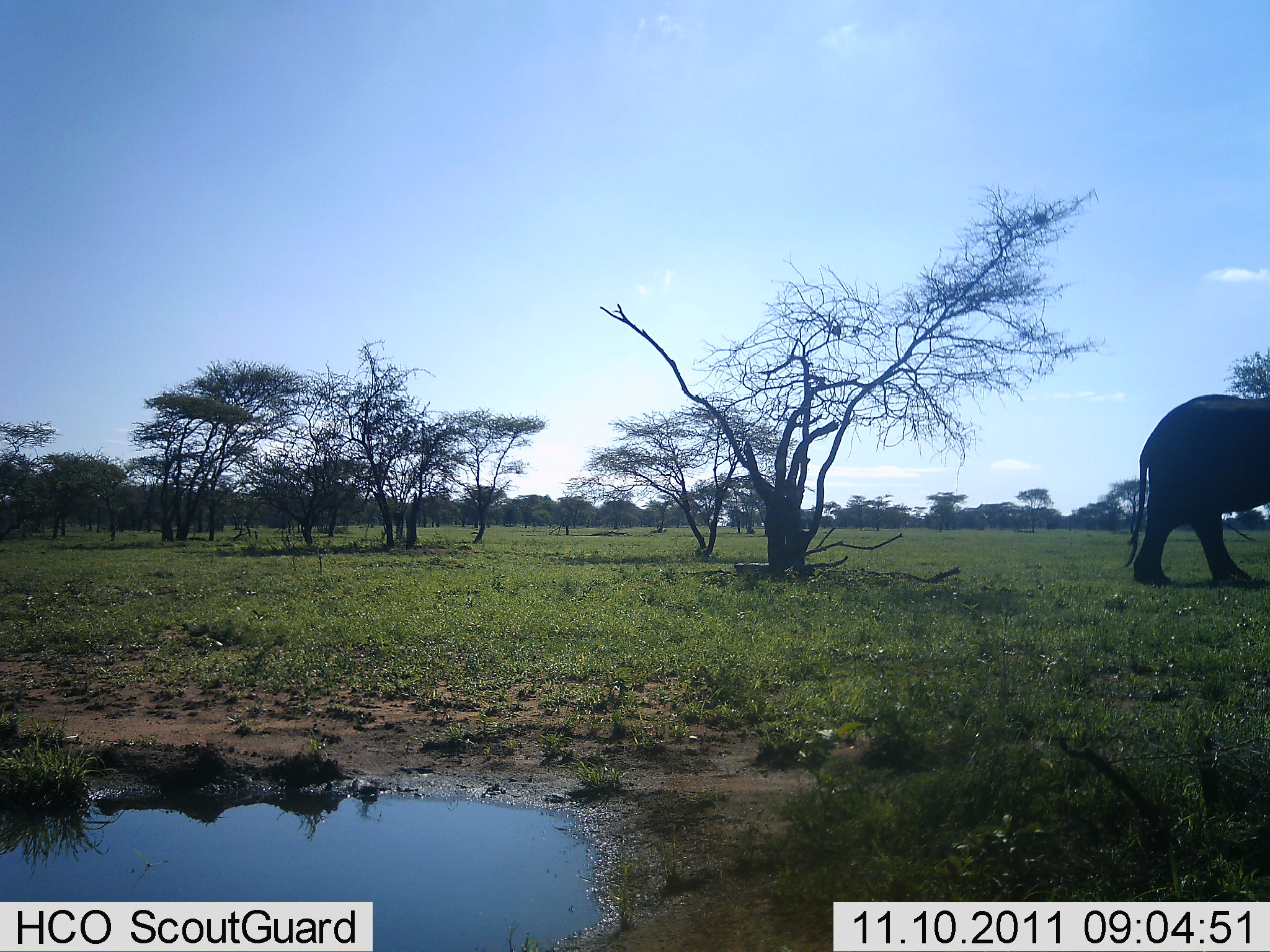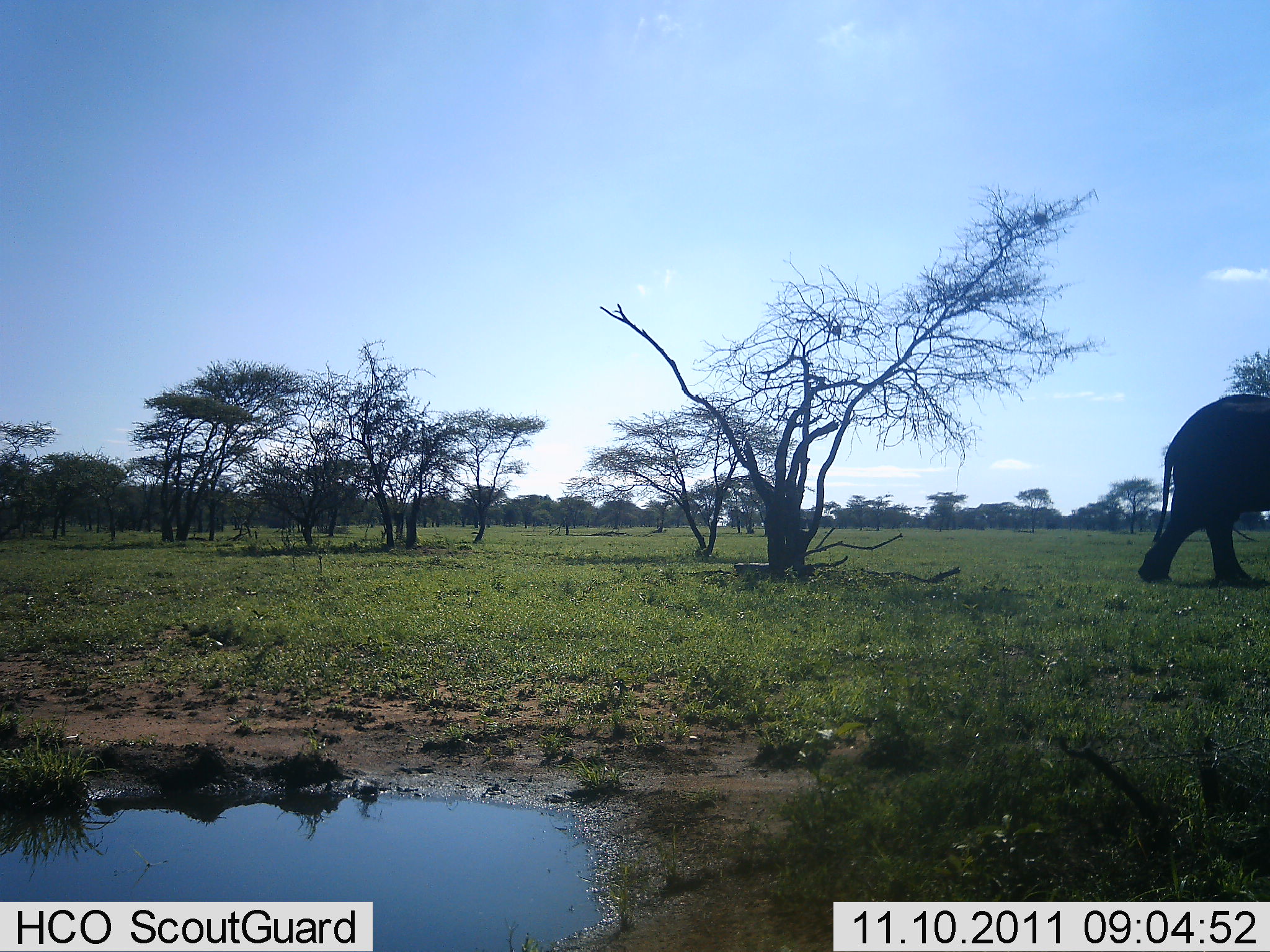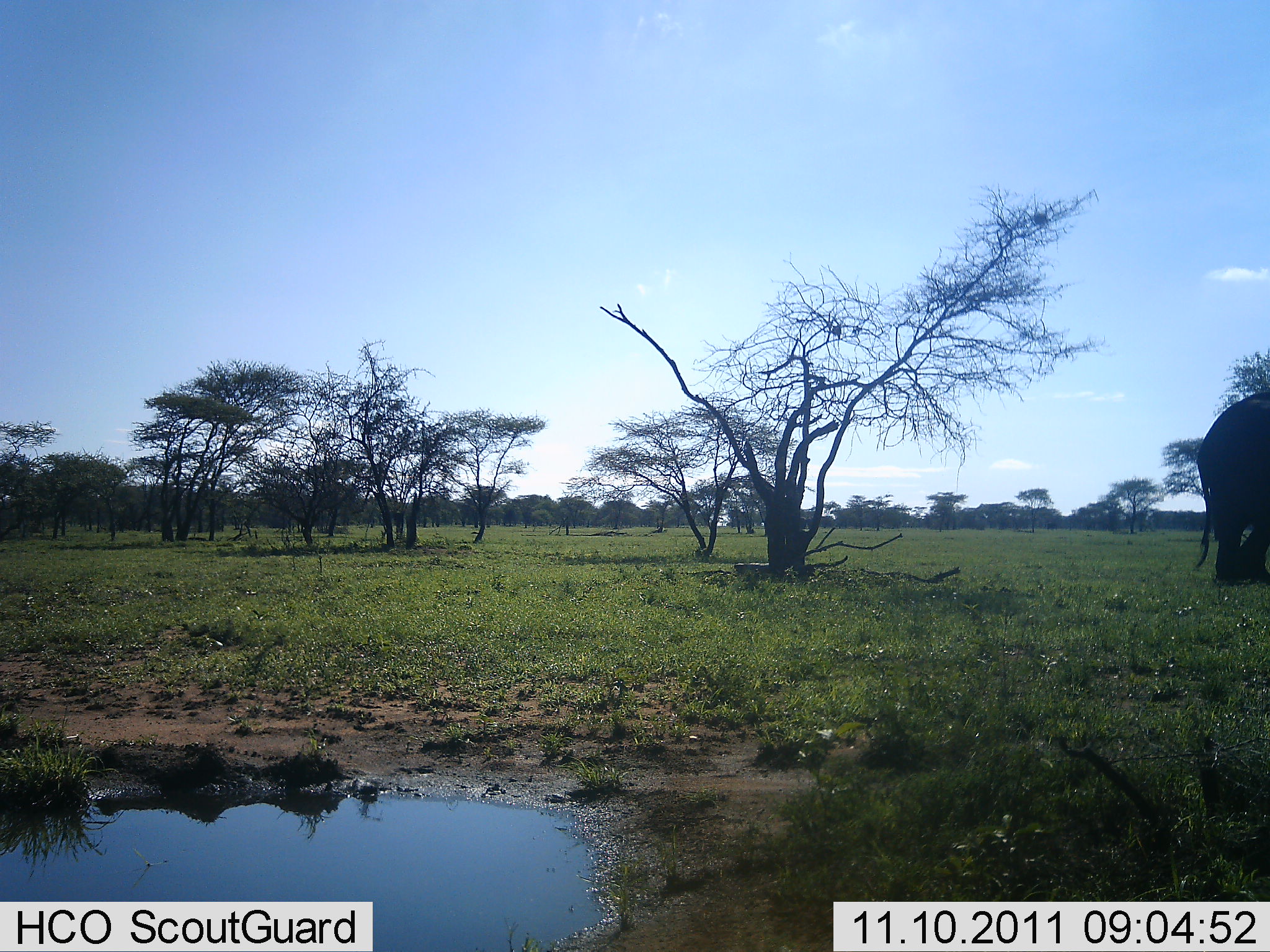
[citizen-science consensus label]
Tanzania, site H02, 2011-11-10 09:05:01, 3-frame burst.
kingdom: Animalia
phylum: Chordata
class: Mammalia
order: Proboscidea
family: Elephantidae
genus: Loxodonta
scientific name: Loxodonta africana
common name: african bush elephant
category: elephant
Elephant (african bush elephant) (Loxodonta africana), count 1. Behavior (volunteer vote fractions): standing 0%, resting 0%, moving 100%, interacting 0%. Young present (vote fraction): 0%. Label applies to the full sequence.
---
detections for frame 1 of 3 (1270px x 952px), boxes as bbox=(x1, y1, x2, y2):
animal: bbox=(1118, 392, 1270, 591)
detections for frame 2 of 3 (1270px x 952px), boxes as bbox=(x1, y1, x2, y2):
animal: bbox=(1135, 389, 1270, 592)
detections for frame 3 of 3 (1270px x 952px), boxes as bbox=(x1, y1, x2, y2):
animal: bbox=(1191, 389, 1270, 588)